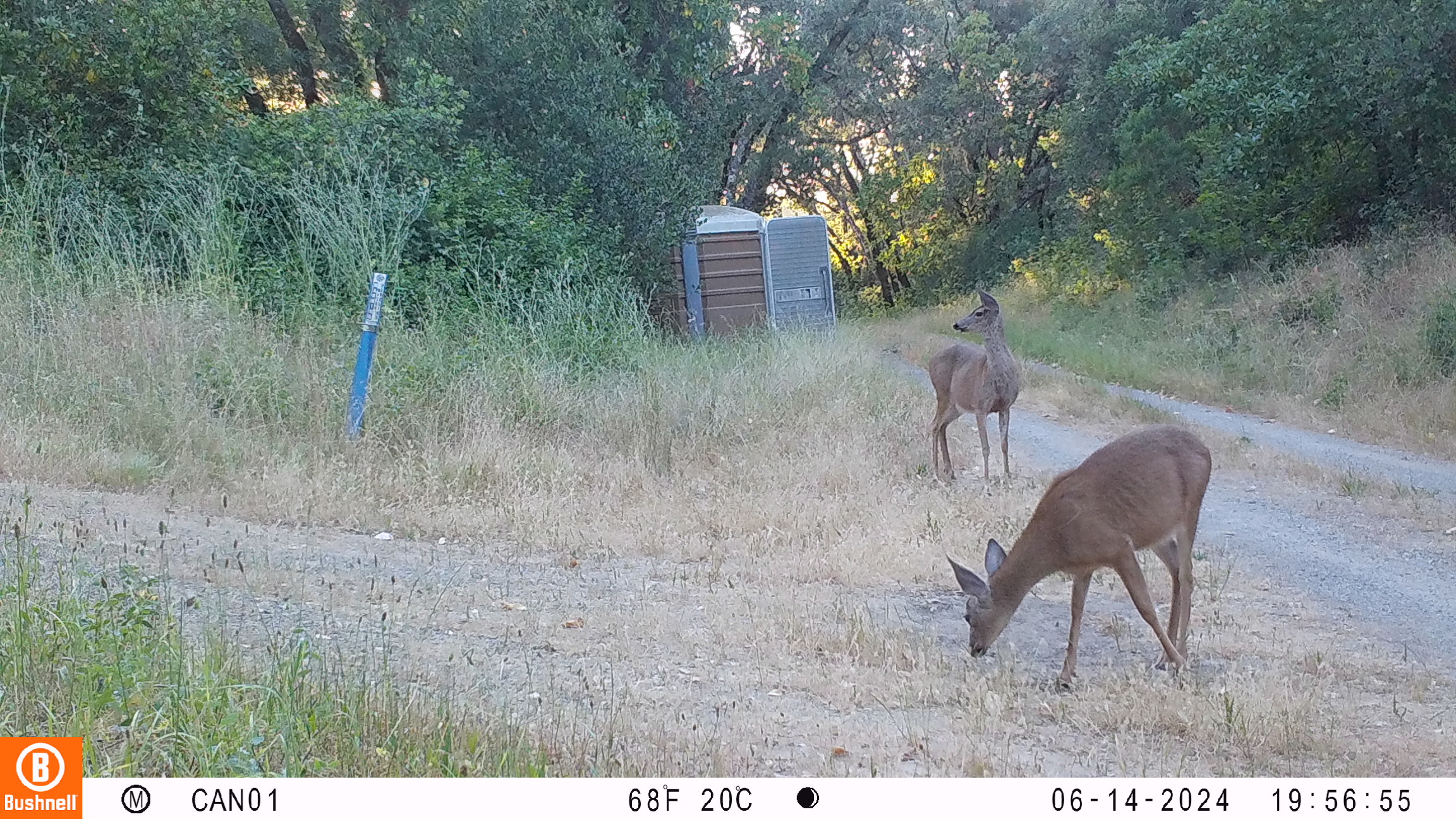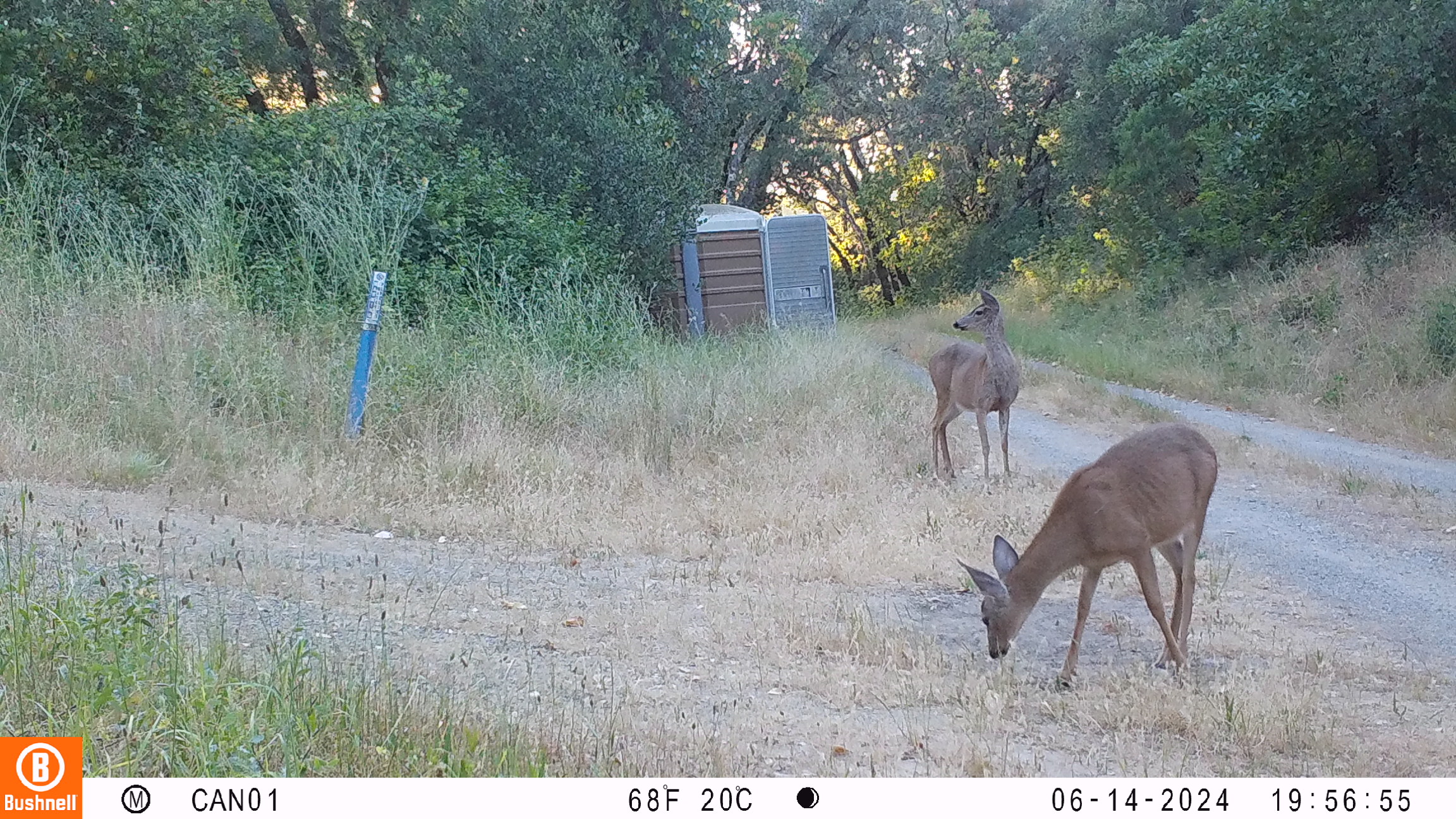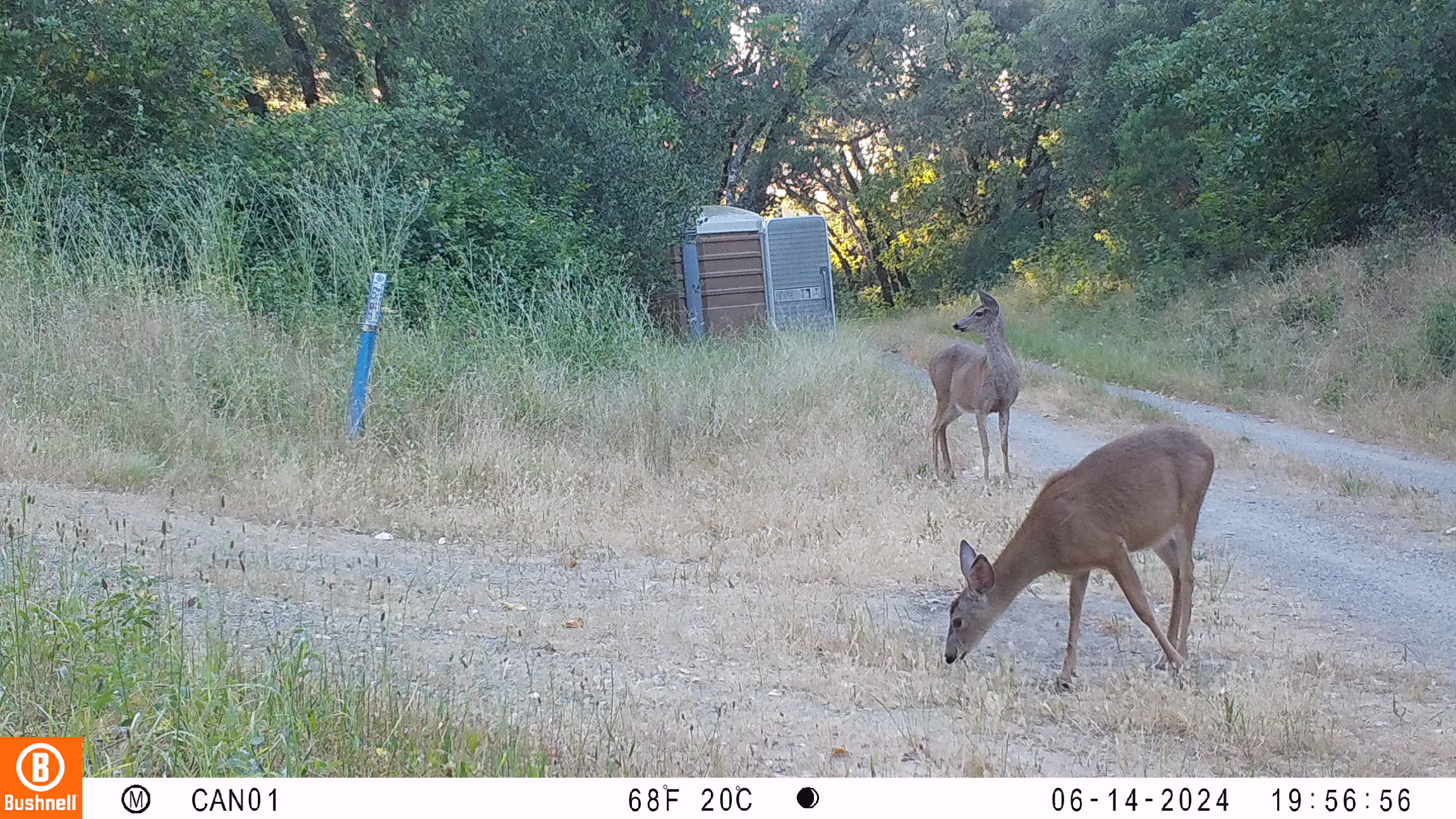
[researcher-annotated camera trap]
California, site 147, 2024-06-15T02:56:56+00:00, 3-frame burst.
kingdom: Animalia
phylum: Chordata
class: Mammalia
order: Artiodactyla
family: Cervidae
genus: Odocoileus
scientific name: Odocoileus hemionus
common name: mule deer